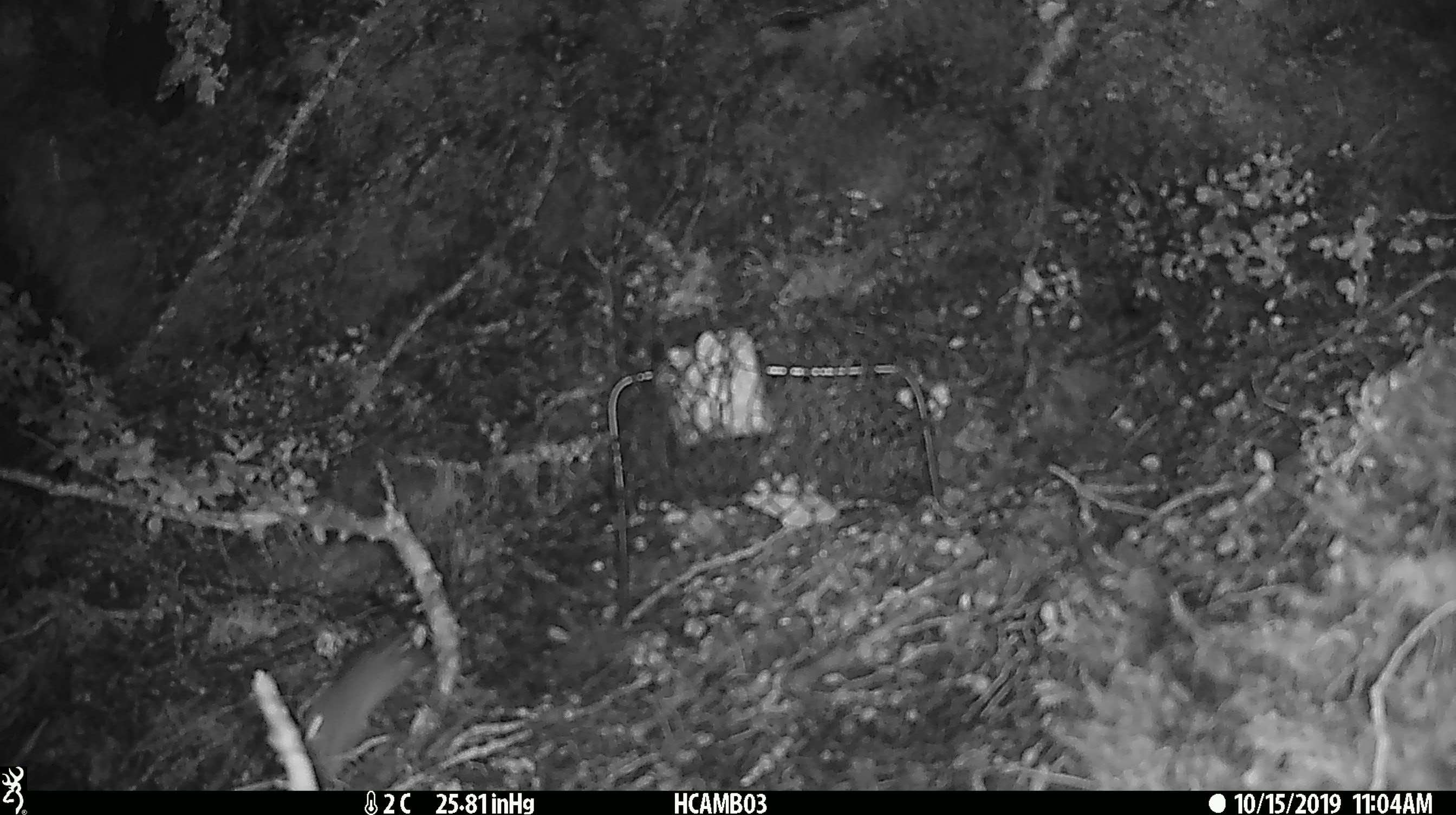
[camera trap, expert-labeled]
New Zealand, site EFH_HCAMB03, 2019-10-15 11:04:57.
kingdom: Animalia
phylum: Chordata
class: Mammalia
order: Rodentia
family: Muridae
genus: Mus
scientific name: Mus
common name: mouse